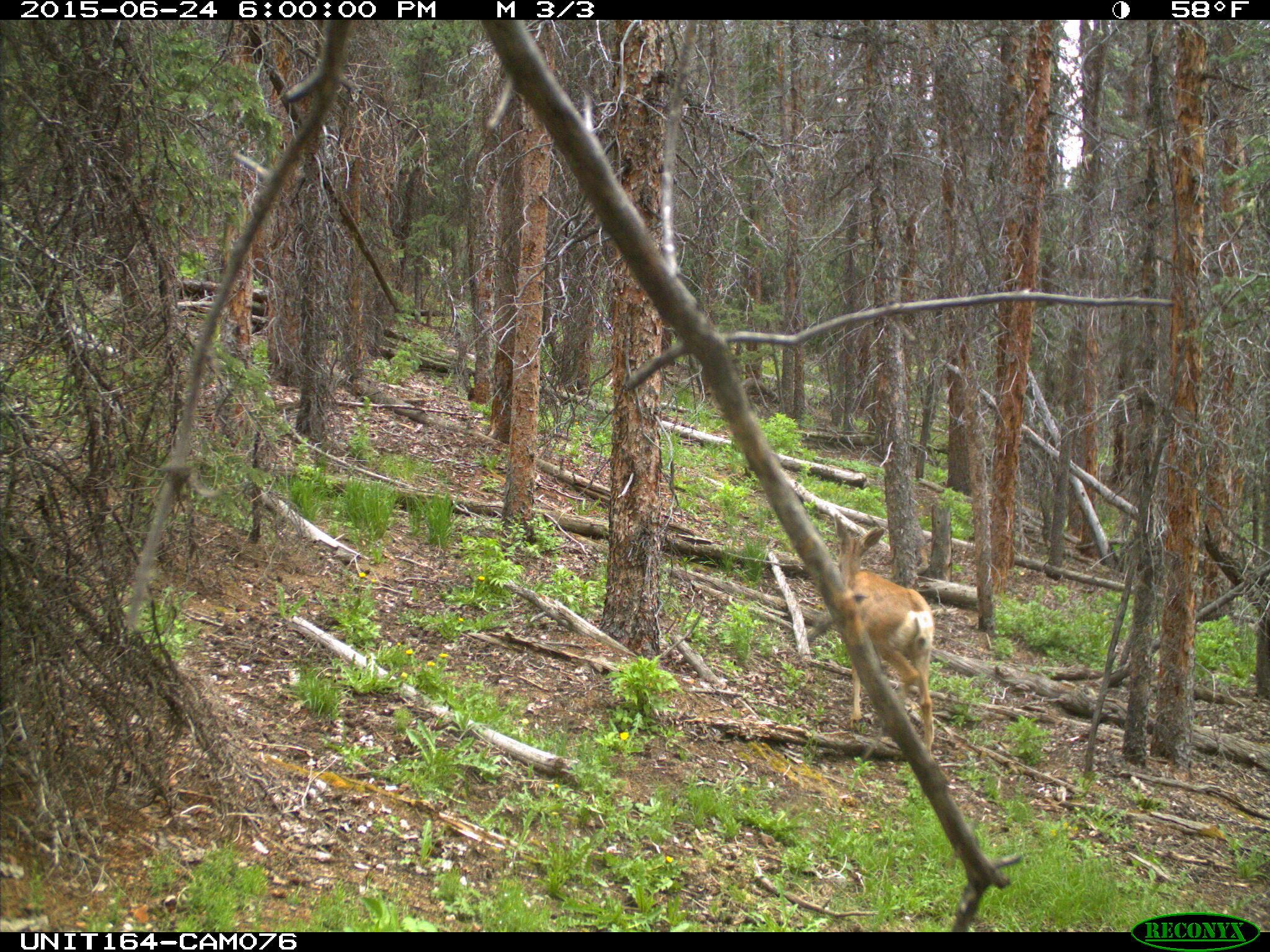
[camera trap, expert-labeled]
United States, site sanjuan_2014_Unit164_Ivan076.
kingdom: Animalia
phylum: Chordata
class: Mammalia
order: Artiodactyla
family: Cervidae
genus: Odocoileus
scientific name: Odocoileus hemionus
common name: mule deer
Odocoileus hemionus (mule deer).